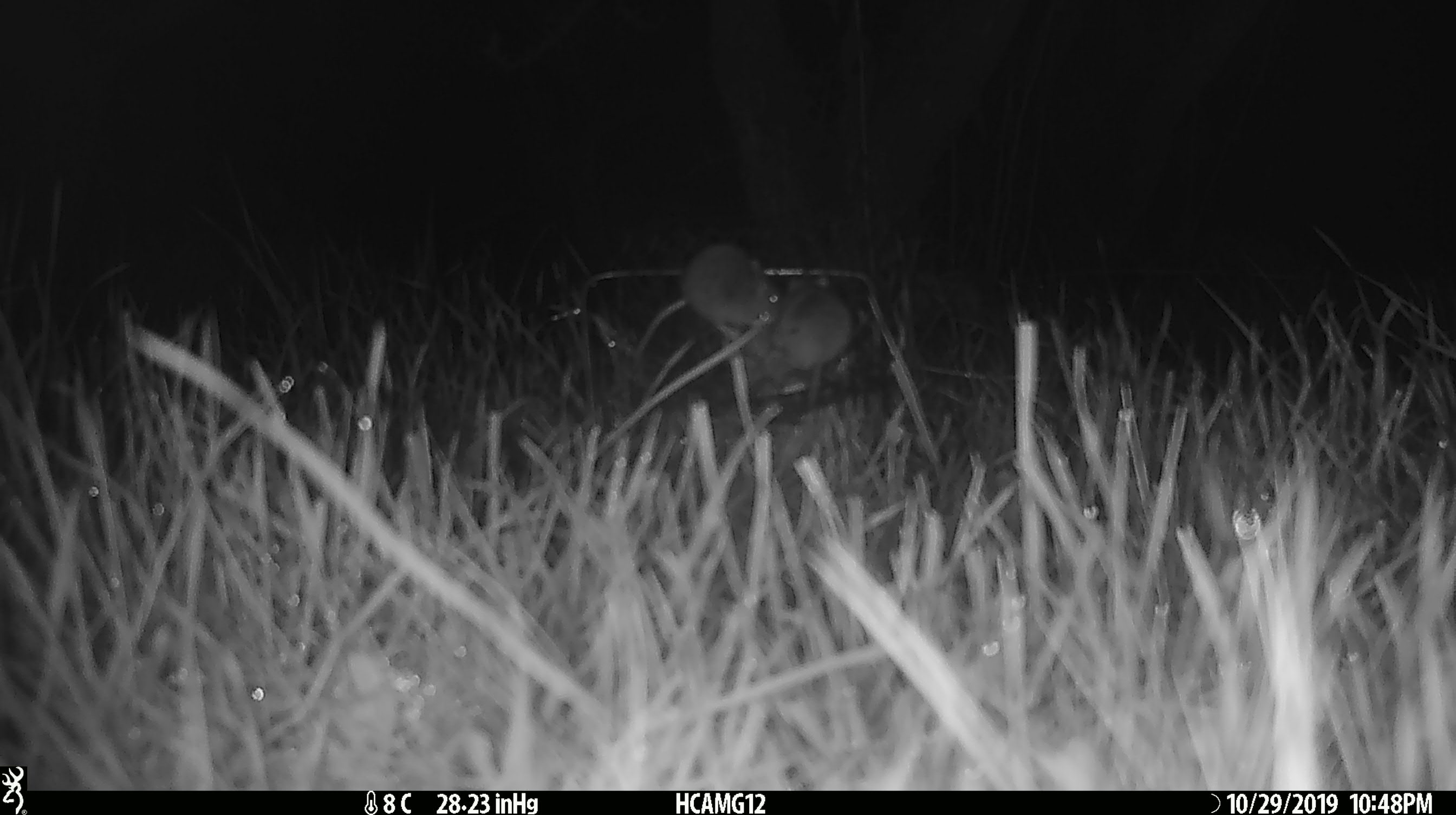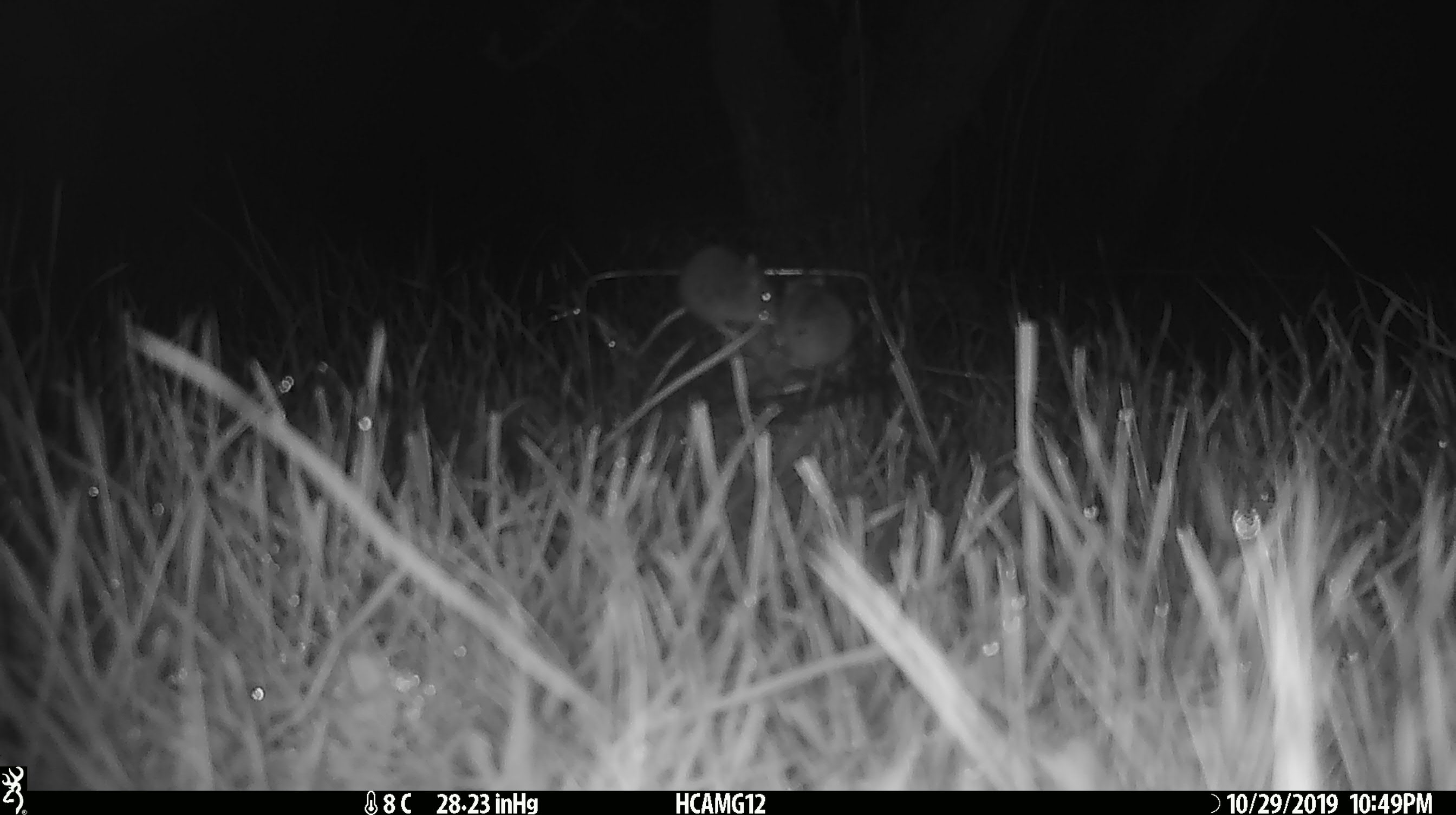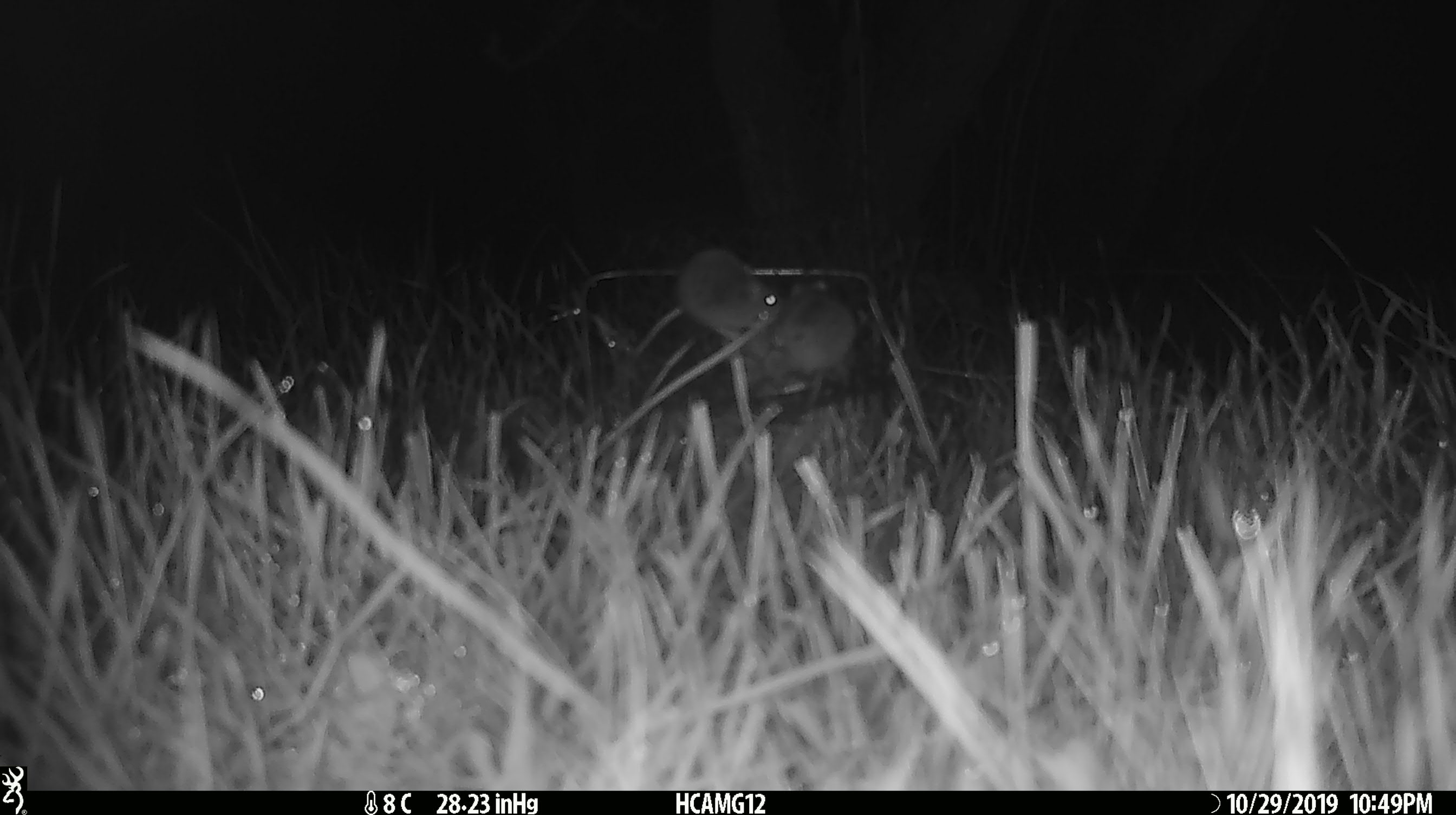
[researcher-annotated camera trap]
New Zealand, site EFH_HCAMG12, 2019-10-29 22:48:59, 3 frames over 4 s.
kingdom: Animalia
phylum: Chordata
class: Mammalia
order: Rodentia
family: Muridae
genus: Mus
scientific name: Mus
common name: mouse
Mouse (Mus).